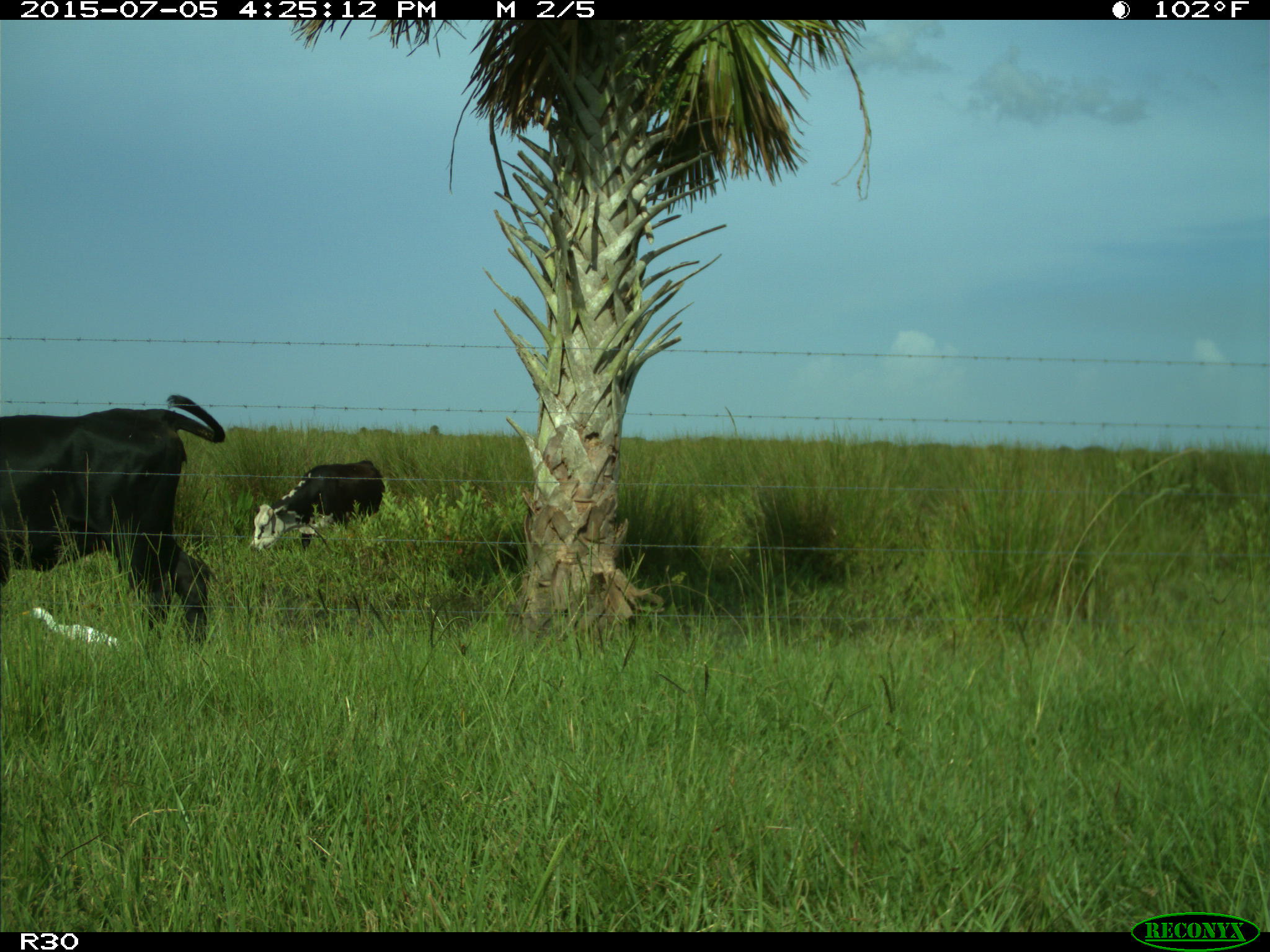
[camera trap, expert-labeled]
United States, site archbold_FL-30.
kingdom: Animalia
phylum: Chordata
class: Mammalia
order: Artiodactyla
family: Bovidae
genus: Bos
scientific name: Bos taurus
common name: domestic cow